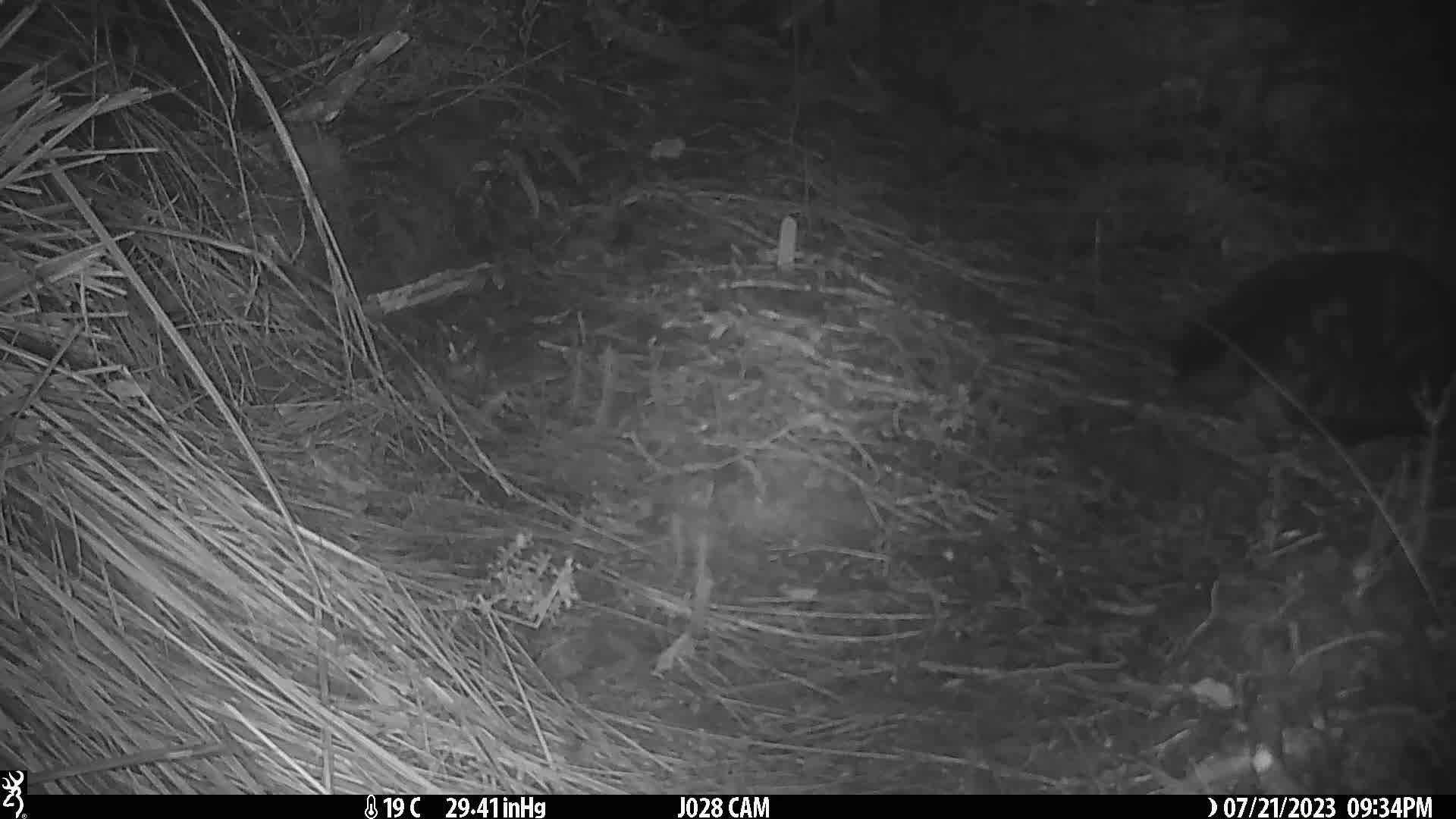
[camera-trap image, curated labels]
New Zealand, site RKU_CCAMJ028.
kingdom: Animalia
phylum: Chordata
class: Mammalia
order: Carnivora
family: Felidae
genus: Felis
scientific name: Felis catus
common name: domestic cat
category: cat